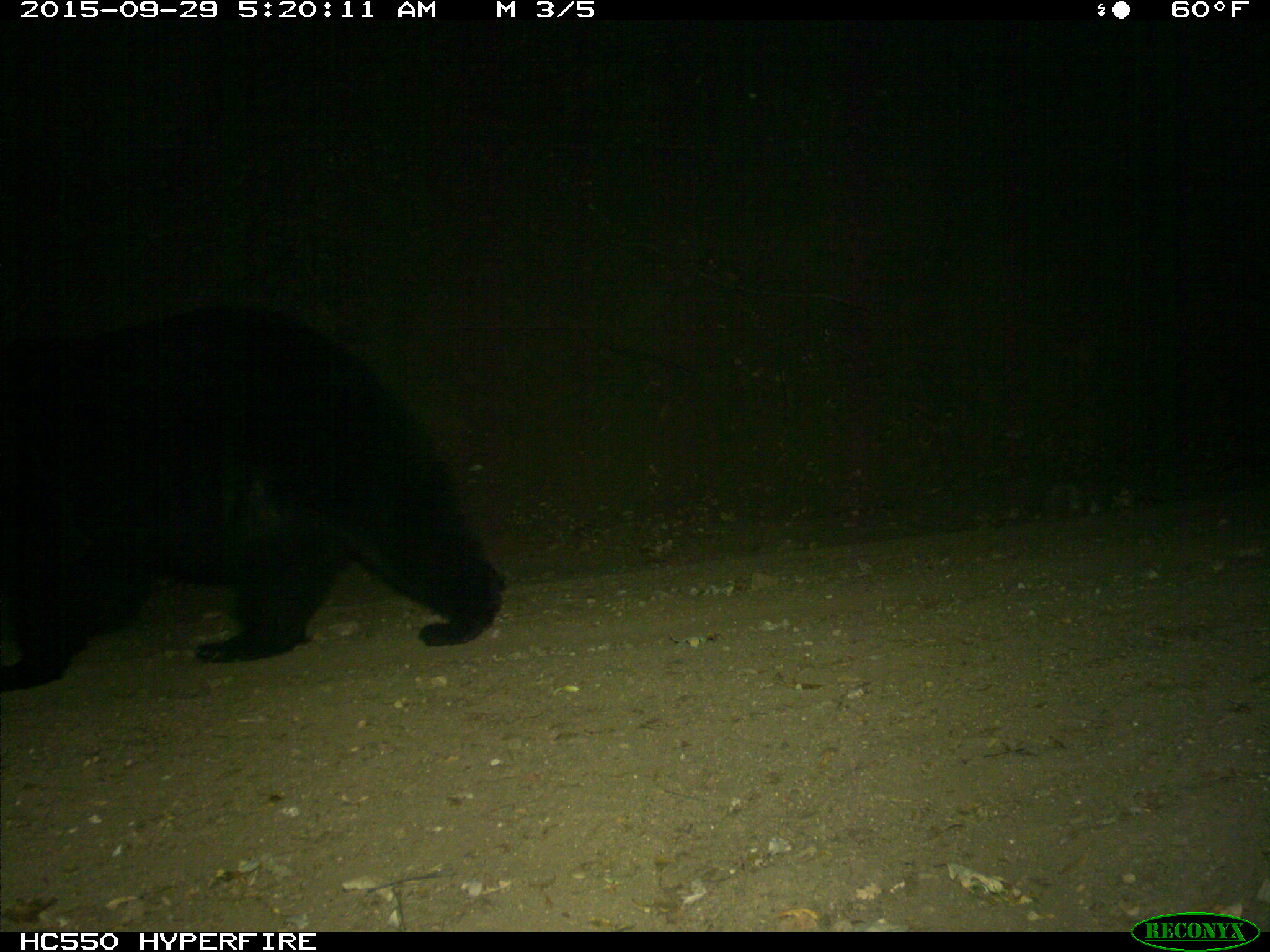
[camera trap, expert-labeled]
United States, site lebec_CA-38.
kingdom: Animalia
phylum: Chordata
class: Mammalia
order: Carnivora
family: Ursidae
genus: Ursus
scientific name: Ursus americanus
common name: american black bear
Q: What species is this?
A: Ursus americanus (american black bear).